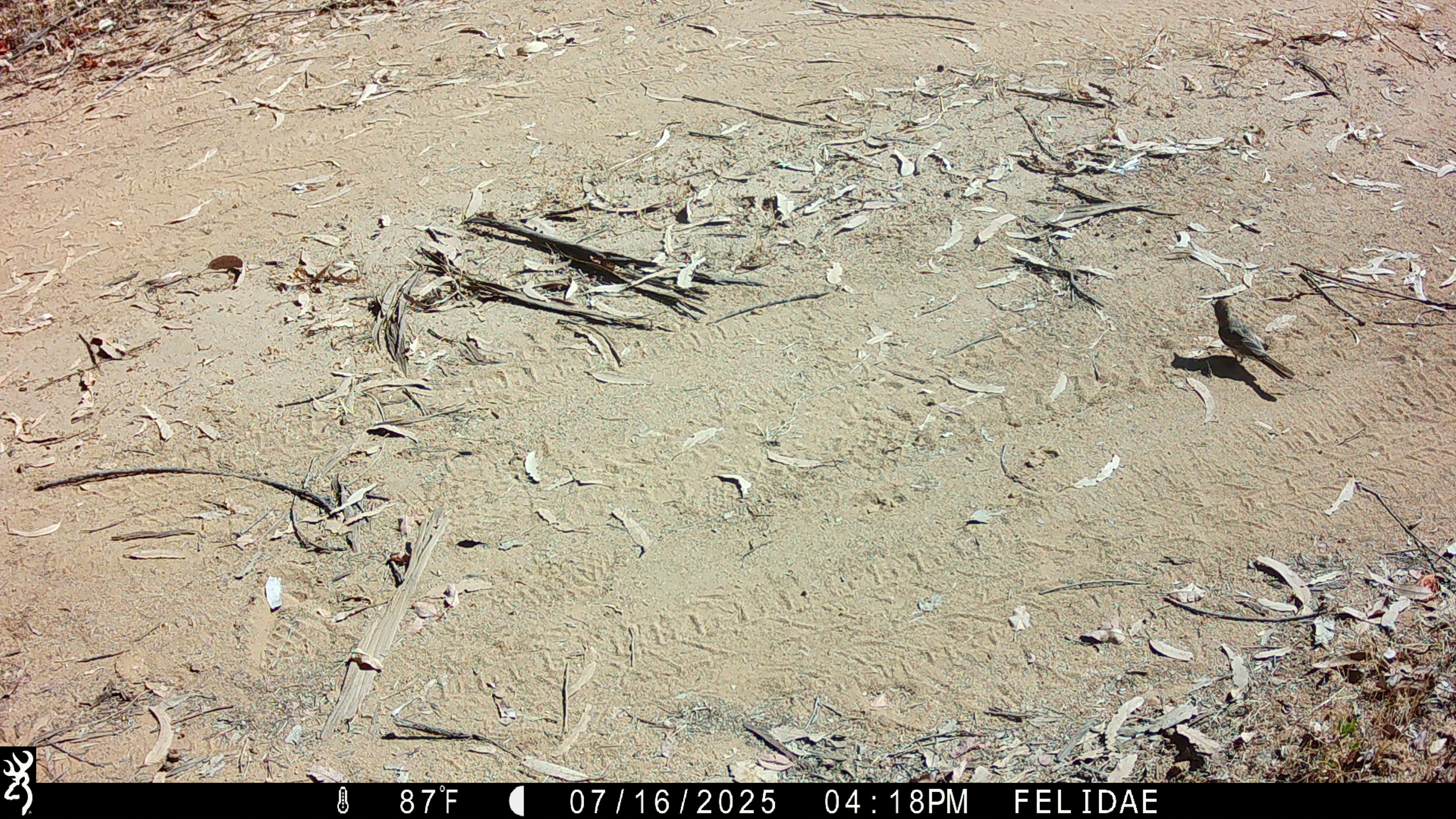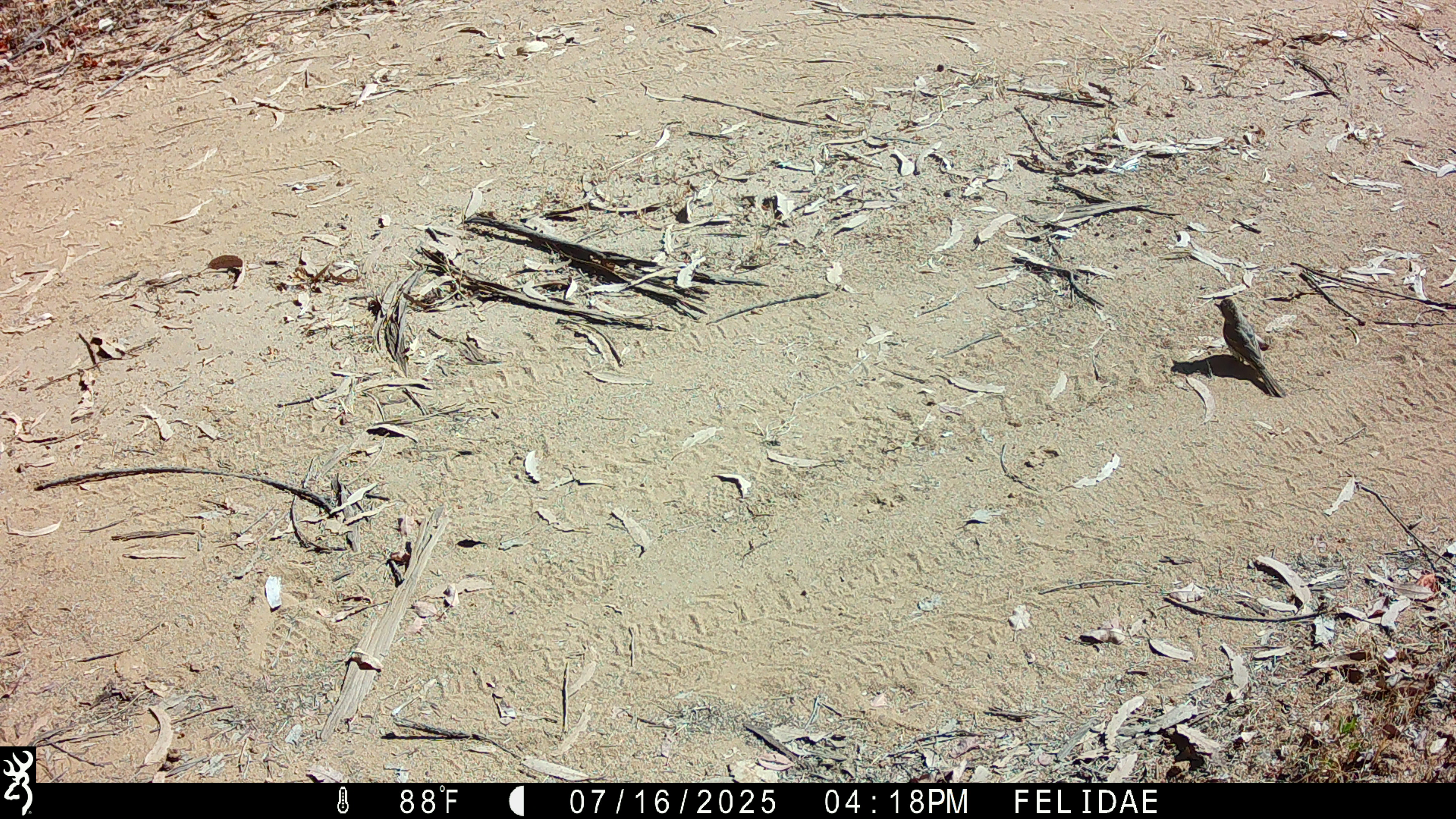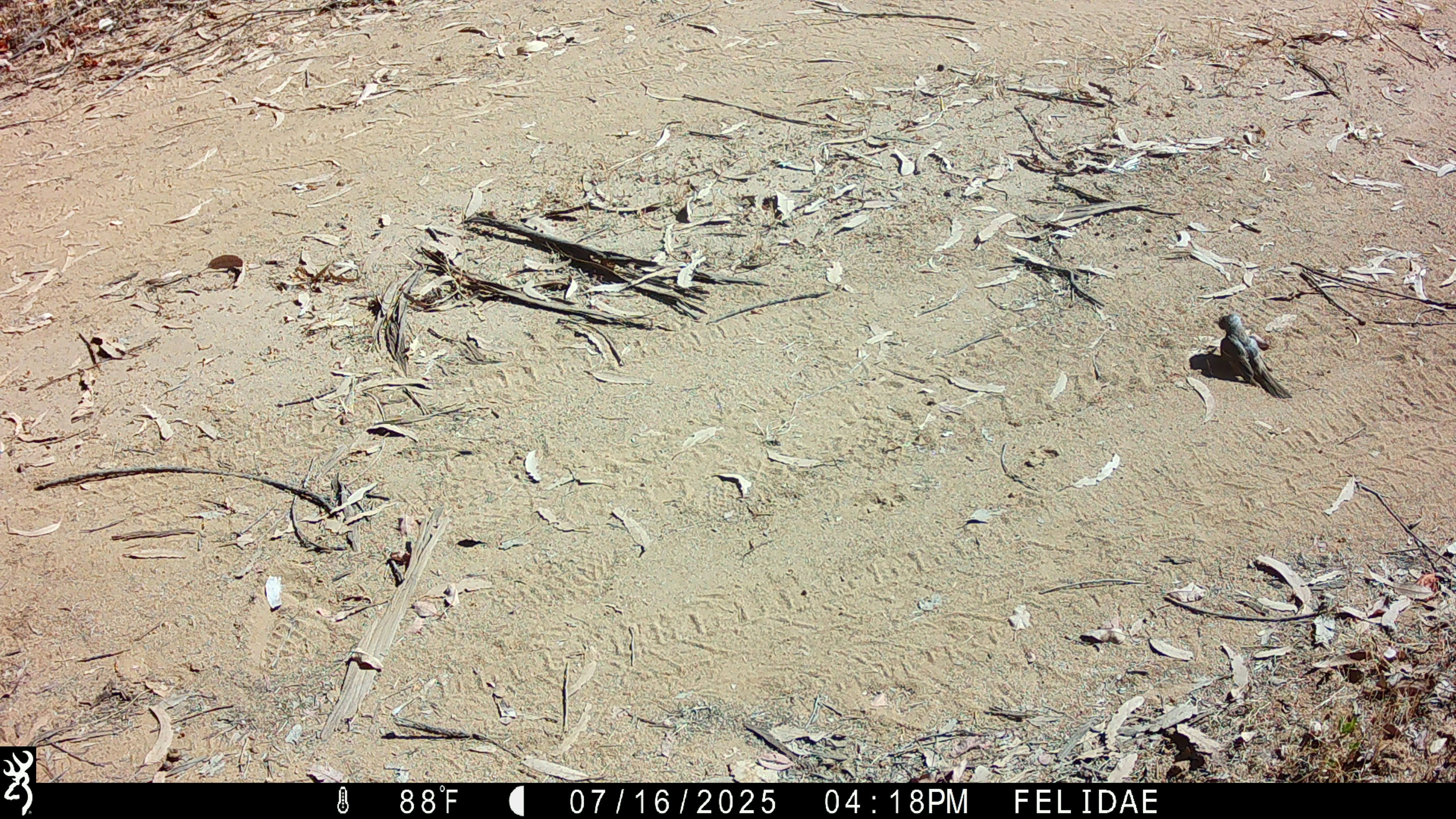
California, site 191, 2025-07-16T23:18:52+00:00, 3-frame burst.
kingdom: Animalia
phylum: Chordata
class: Aves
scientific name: Aves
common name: bird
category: unknown bird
Unknown bird (bird) (Aves).